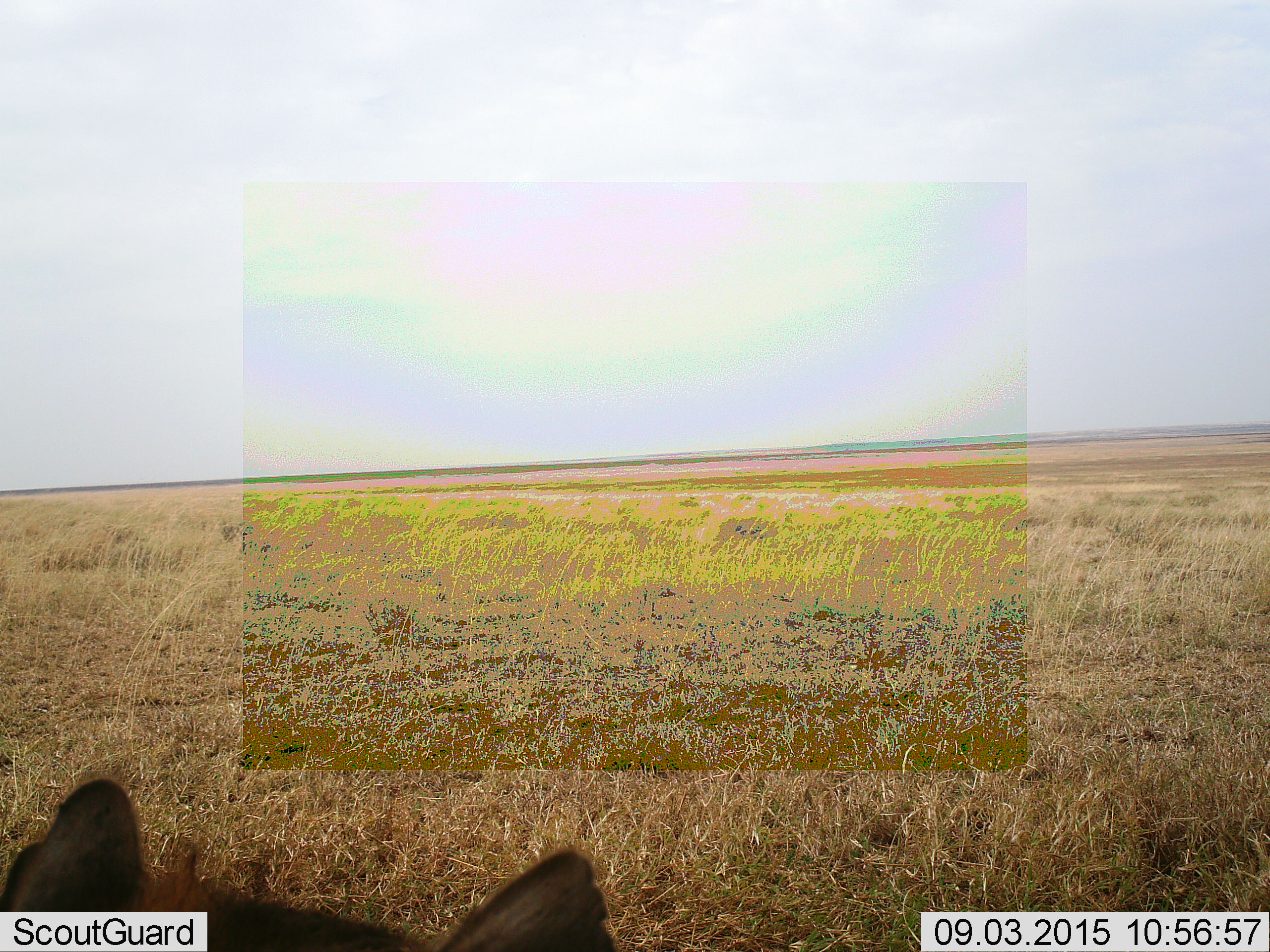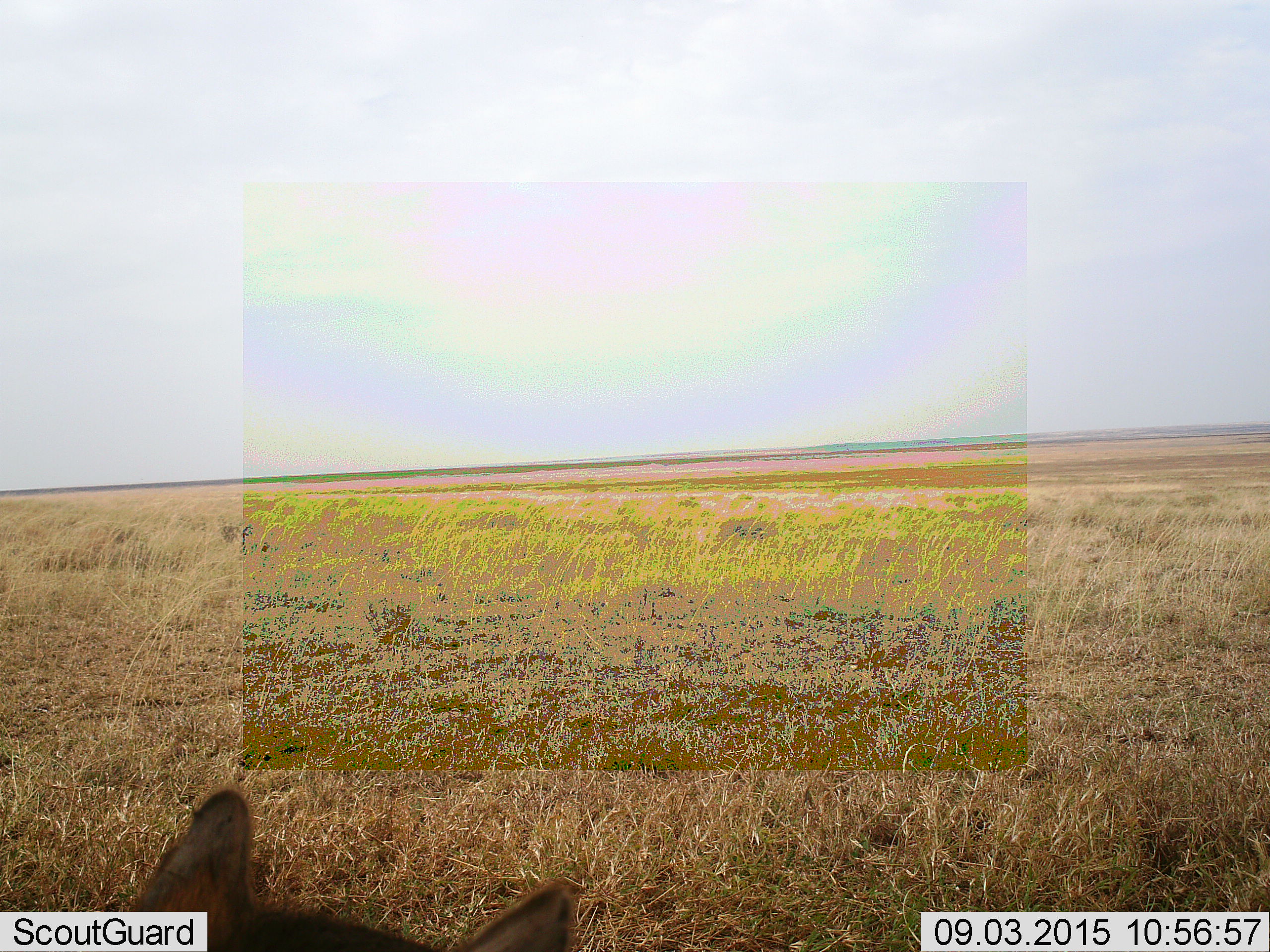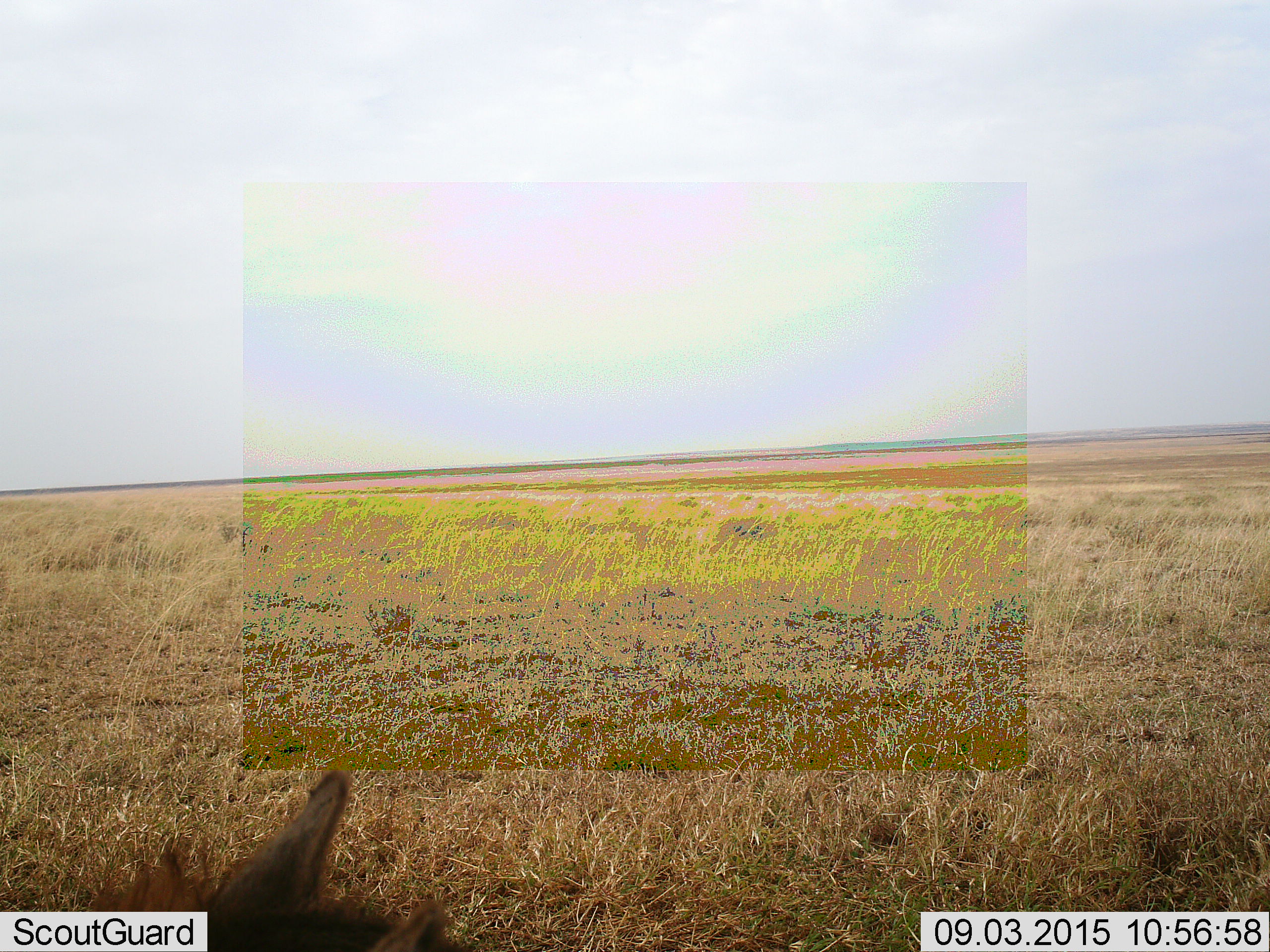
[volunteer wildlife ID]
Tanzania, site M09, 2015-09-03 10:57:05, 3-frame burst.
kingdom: Animalia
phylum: Chordata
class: Mammalia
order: Carnivora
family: Hyaenidae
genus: Crocuta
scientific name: Crocuta crocuta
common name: spotted hyena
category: hyenaspotted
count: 1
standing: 25%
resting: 50%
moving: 25%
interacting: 0%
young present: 0%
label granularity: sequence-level